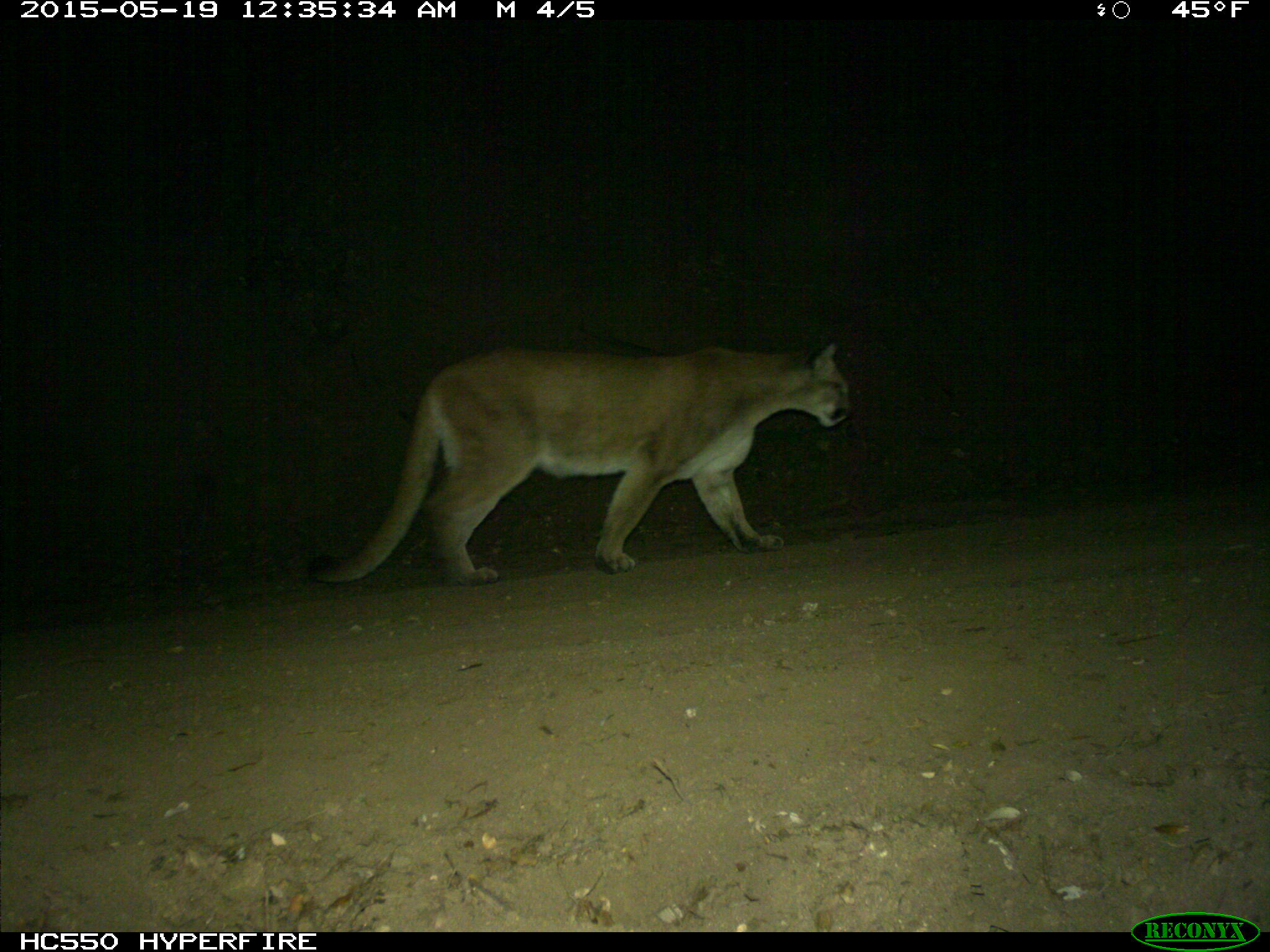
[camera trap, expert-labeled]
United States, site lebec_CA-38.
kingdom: Animalia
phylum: Chordata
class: Mammalia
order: Carnivora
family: Felidae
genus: Puma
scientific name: Puma concolor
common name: mountain lion